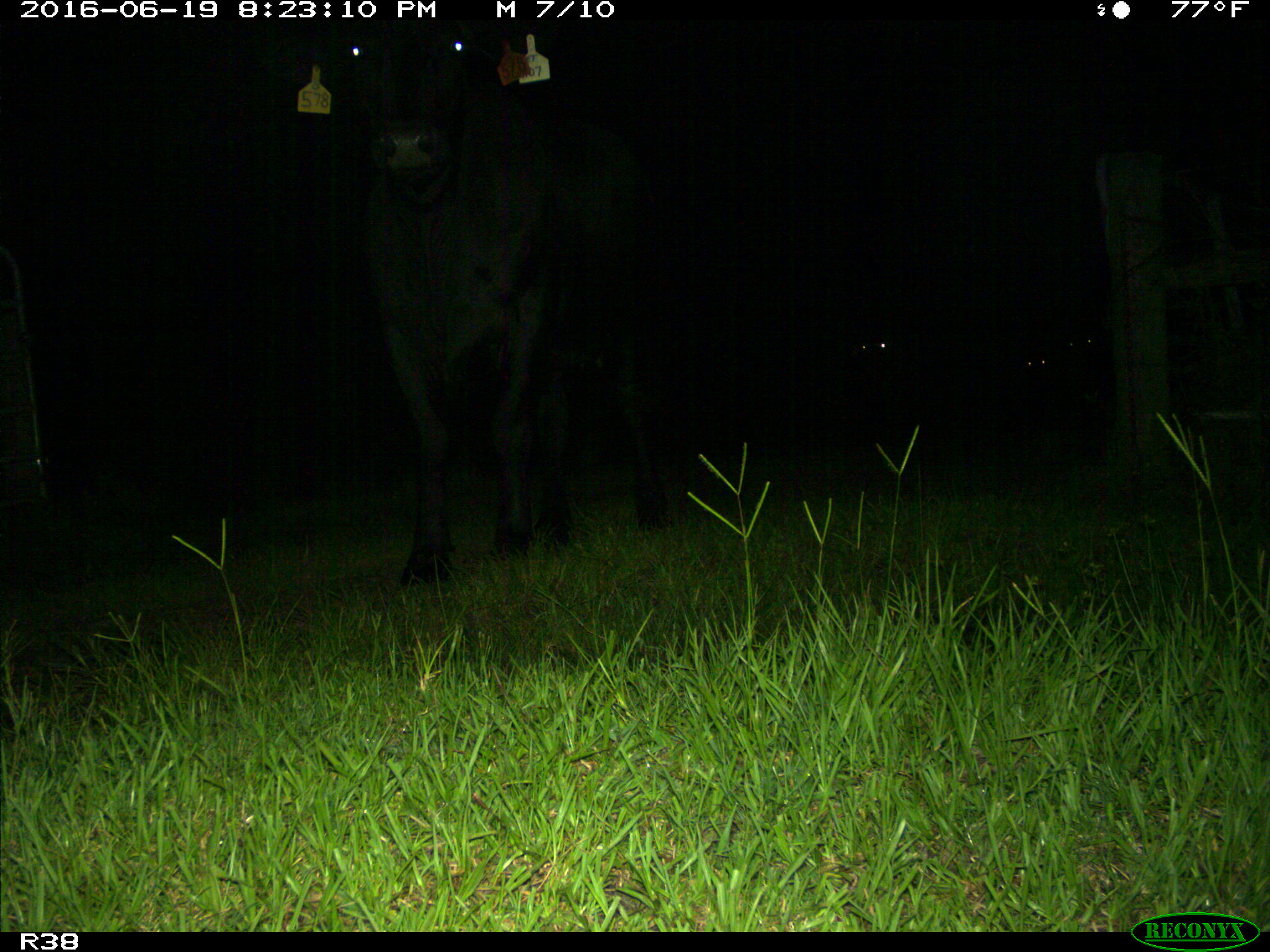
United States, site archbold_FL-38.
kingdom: Animalia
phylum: Chordata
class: Mammalia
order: Artiodactyla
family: Bovidae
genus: Bos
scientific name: Bos taurus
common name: domestic cow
Bos taurus (domestic cow).